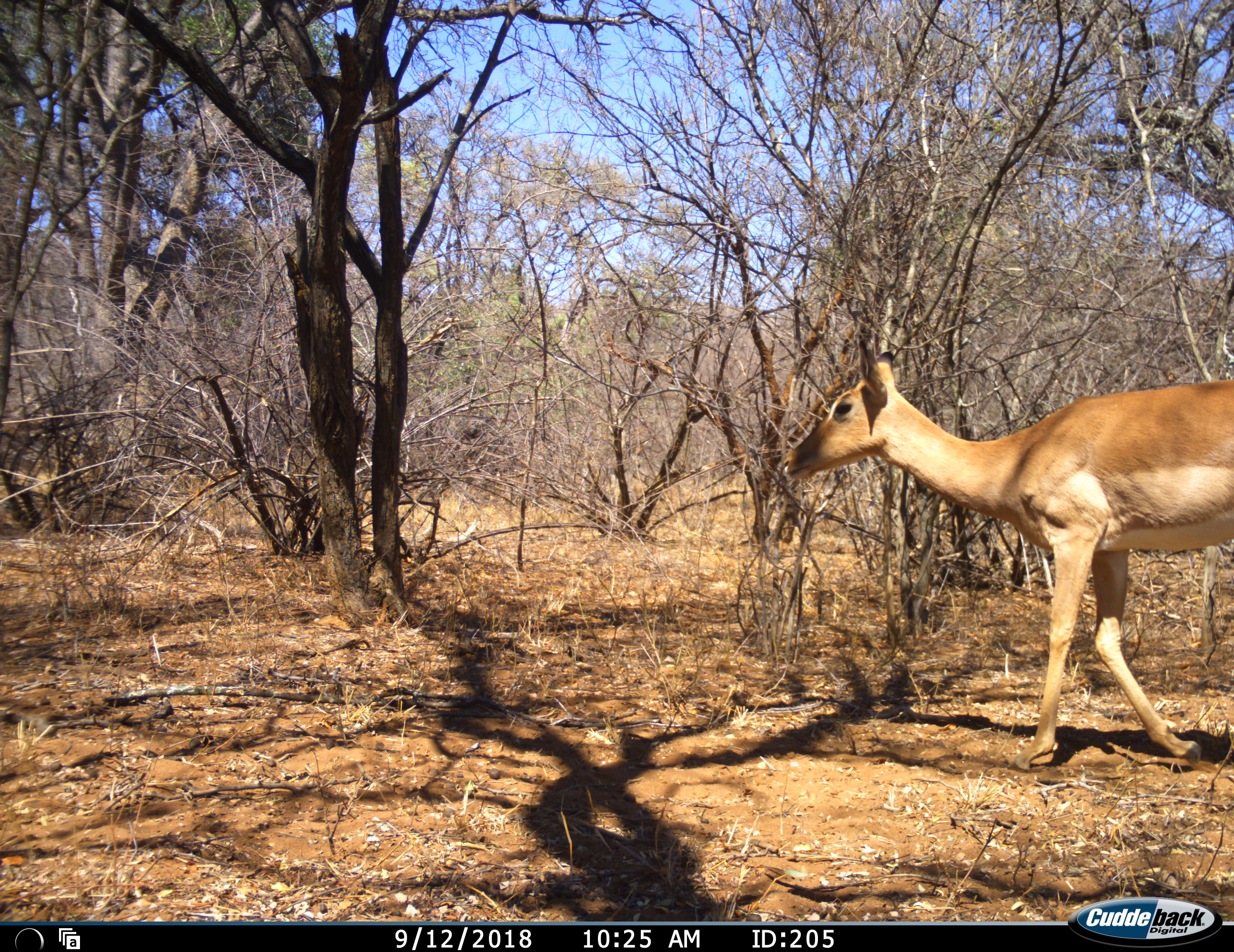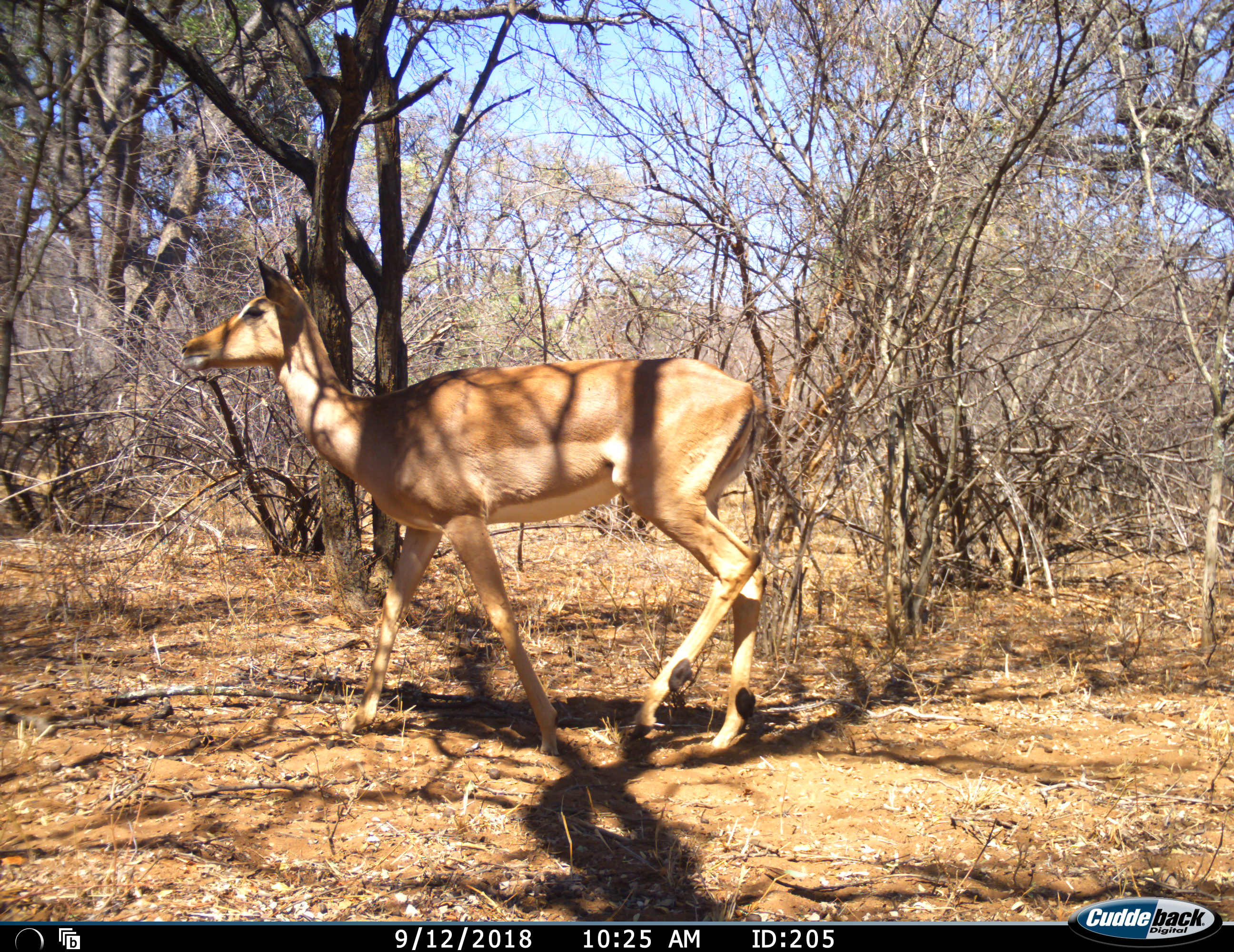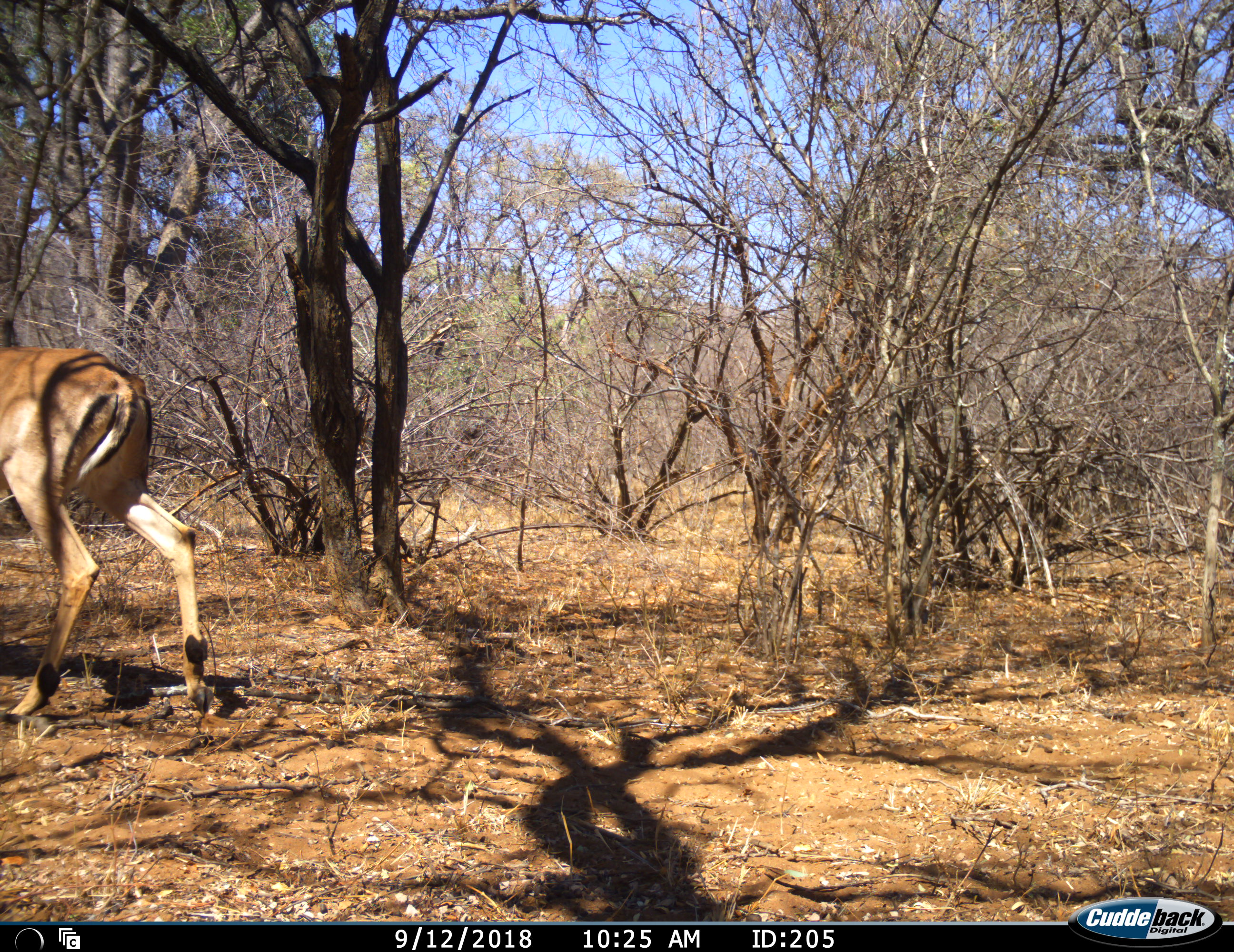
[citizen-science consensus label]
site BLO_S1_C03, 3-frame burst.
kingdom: Animalia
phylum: Chordata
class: Mammalia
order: Artiodactyla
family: Bovidae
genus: Aepyceros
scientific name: Aepyceros melampus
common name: impala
Impala (Aepyceros melampus), count 1. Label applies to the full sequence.